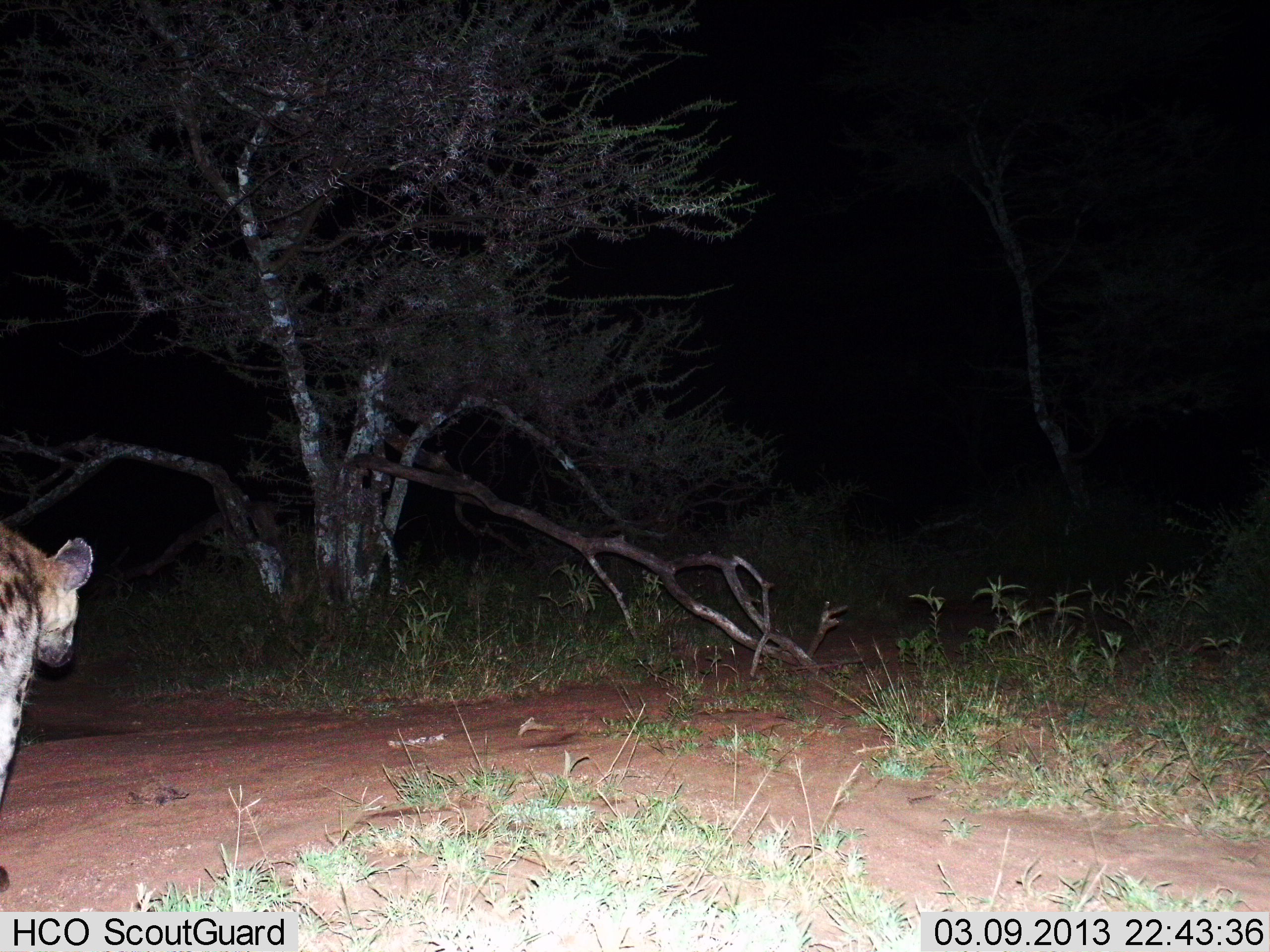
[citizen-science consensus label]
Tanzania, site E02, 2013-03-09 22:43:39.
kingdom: Animalia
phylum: Chordata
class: Mammalia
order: Carnivora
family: Hyaenidae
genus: Crocuta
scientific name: Crocuta crocuta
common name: spotted hyena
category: hyenaspotted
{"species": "hyenaspotted (spotted hyena) (Crocuta crocuta)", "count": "1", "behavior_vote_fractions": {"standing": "30%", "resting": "0%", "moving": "70%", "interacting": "0%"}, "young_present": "0%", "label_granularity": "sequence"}